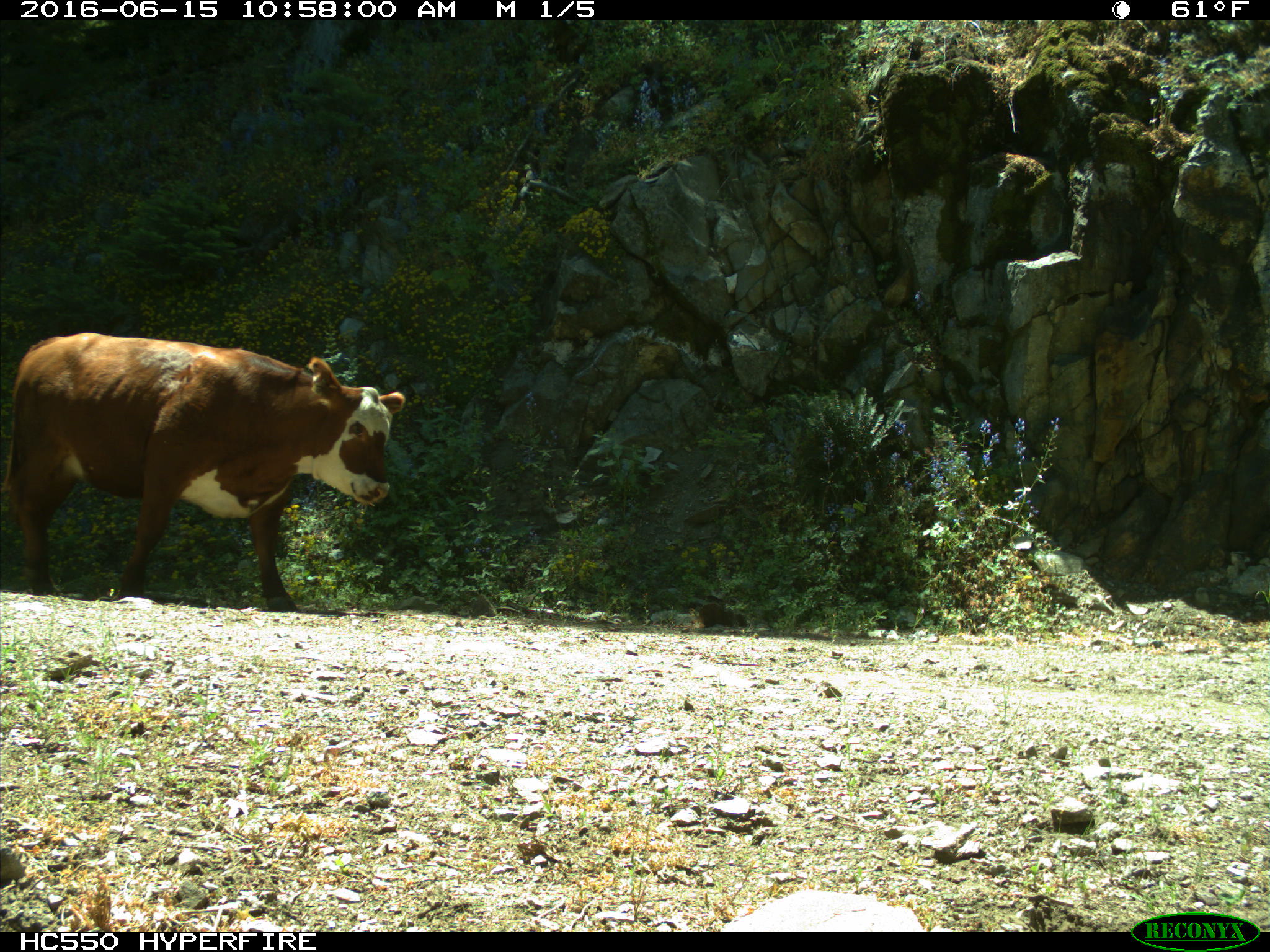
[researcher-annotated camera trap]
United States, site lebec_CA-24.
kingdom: Animalia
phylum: Chordata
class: Mammalia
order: Artiodactyla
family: Bovidae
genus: Bos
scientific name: Bos taurus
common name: domestic cow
Bos taurus (domestic cow).